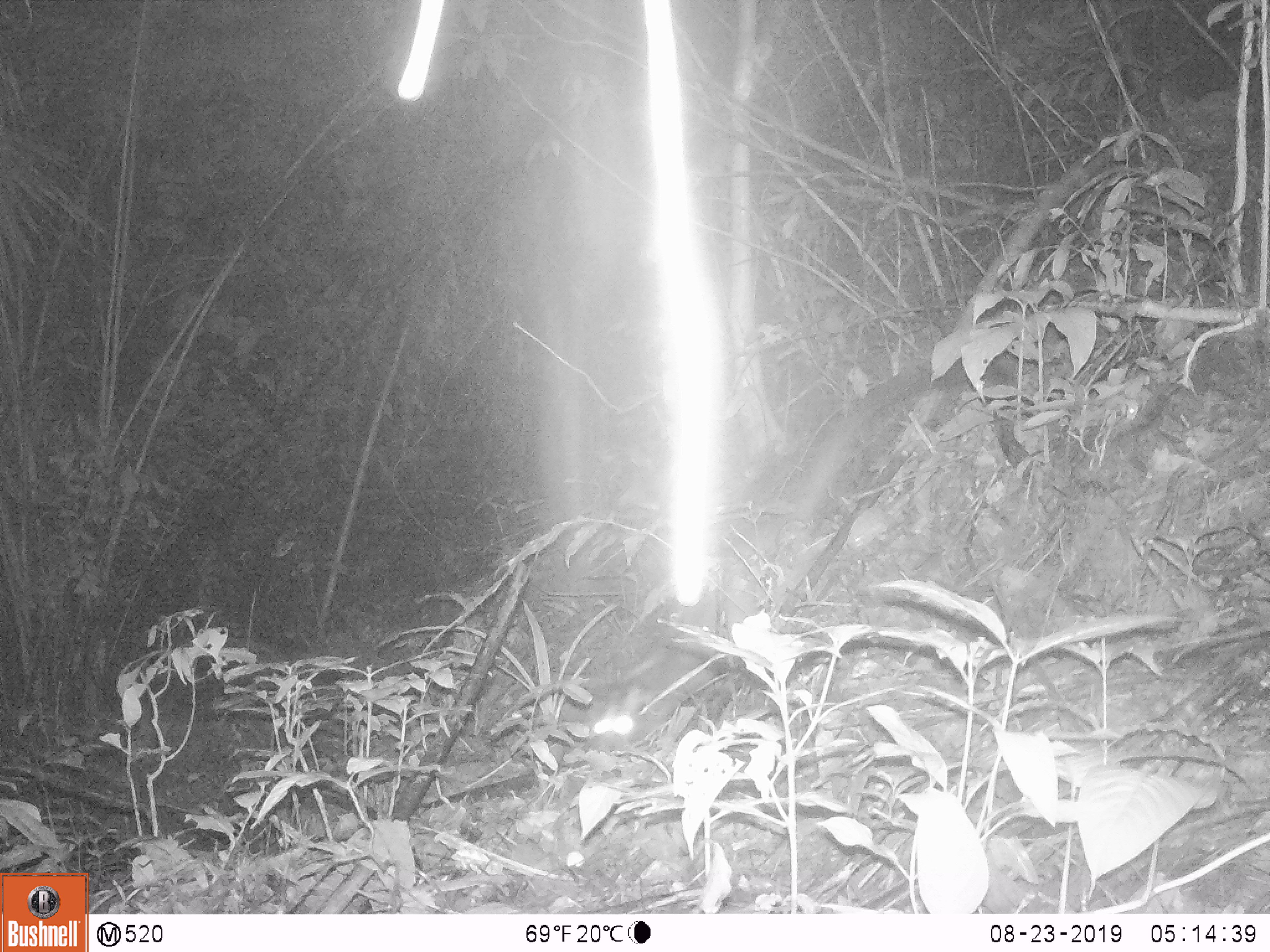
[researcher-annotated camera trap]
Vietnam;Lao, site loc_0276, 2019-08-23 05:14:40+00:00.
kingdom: Animalia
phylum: Chordata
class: Mammalia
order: Carnivora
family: Mustelidae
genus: Melogale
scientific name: Melogale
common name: ferret badger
Ferret badger (Melogale). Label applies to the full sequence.